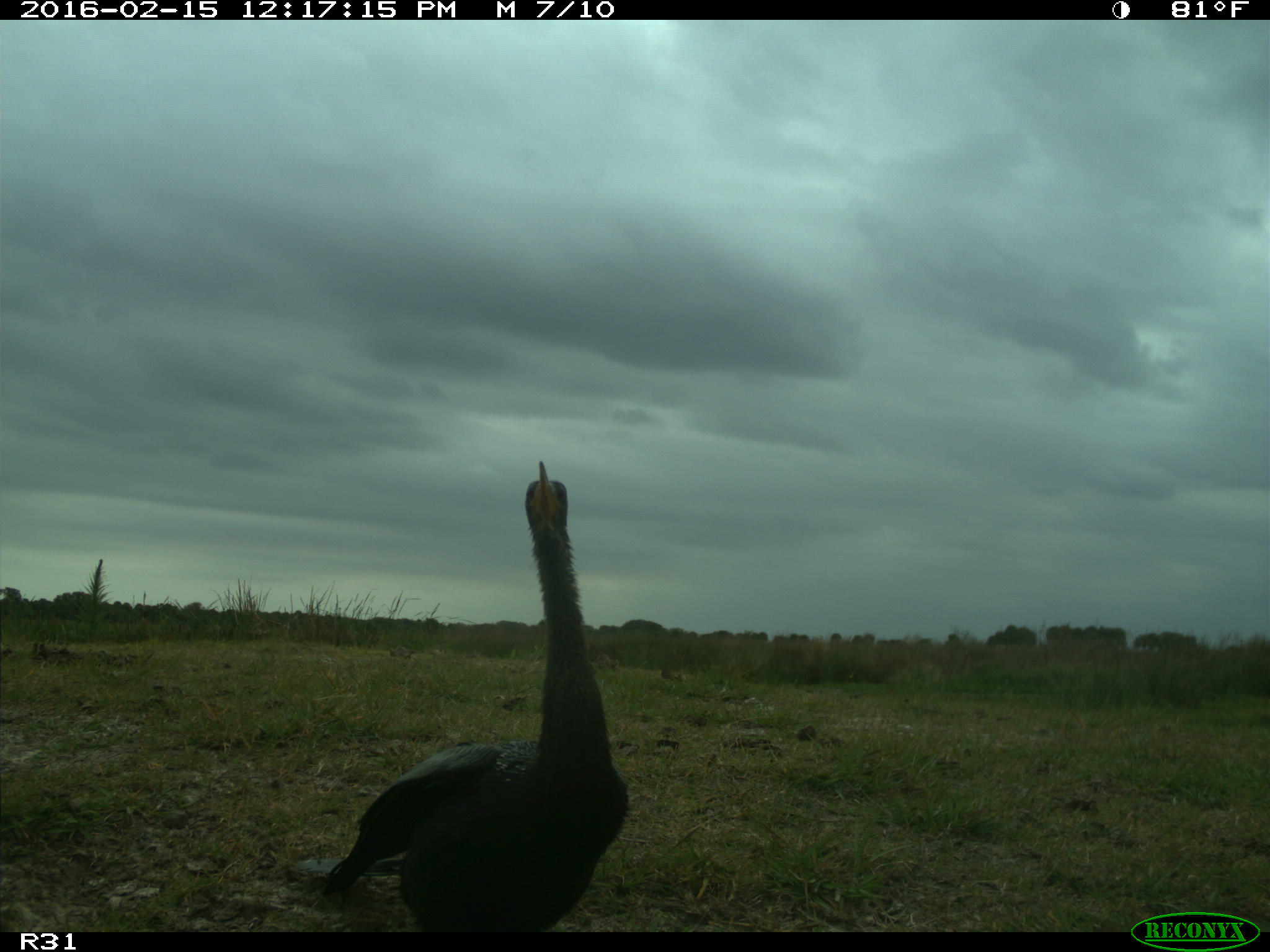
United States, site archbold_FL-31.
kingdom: Animalia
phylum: Chordata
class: Aves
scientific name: Aves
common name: birds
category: unidentified bird